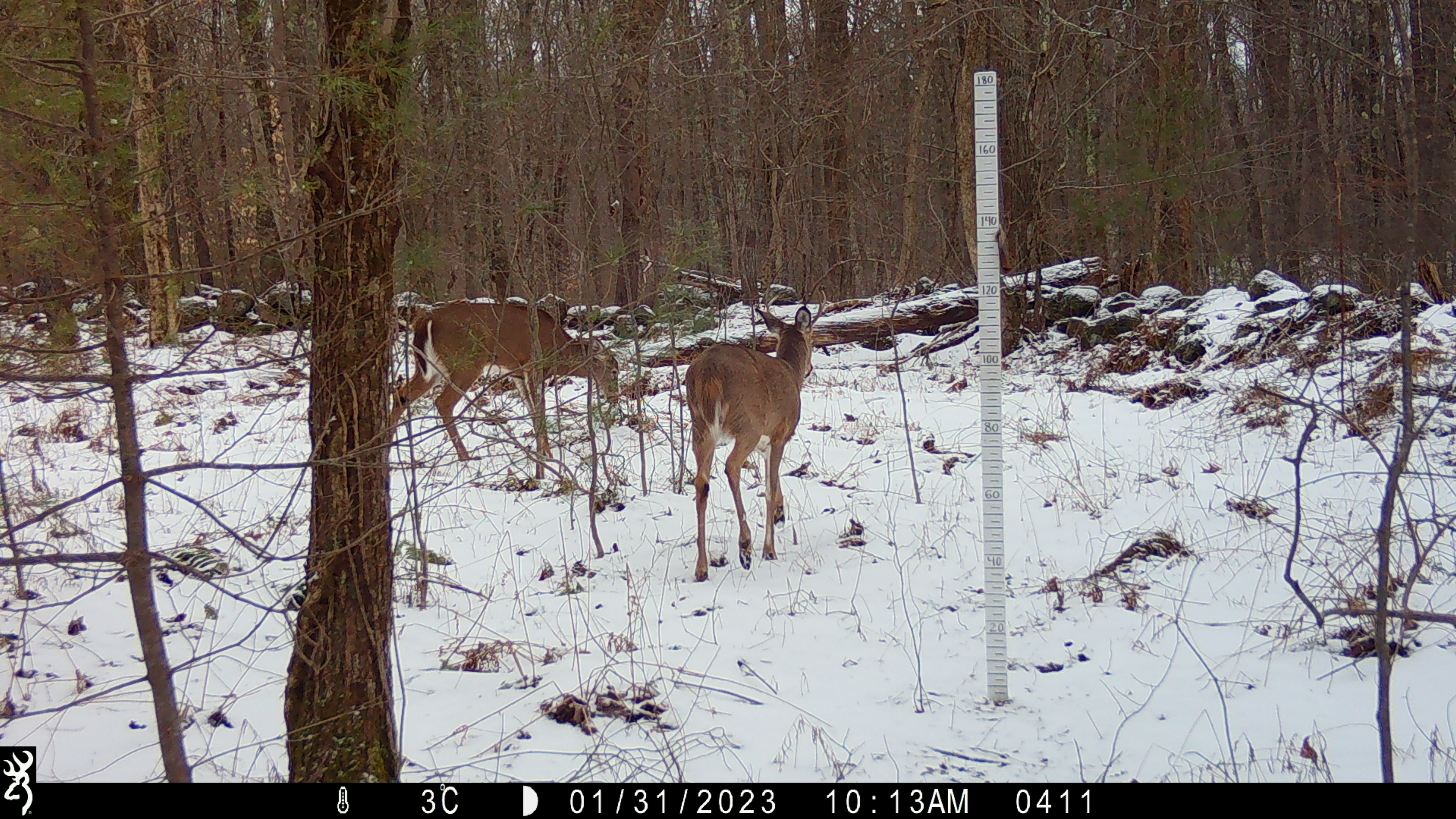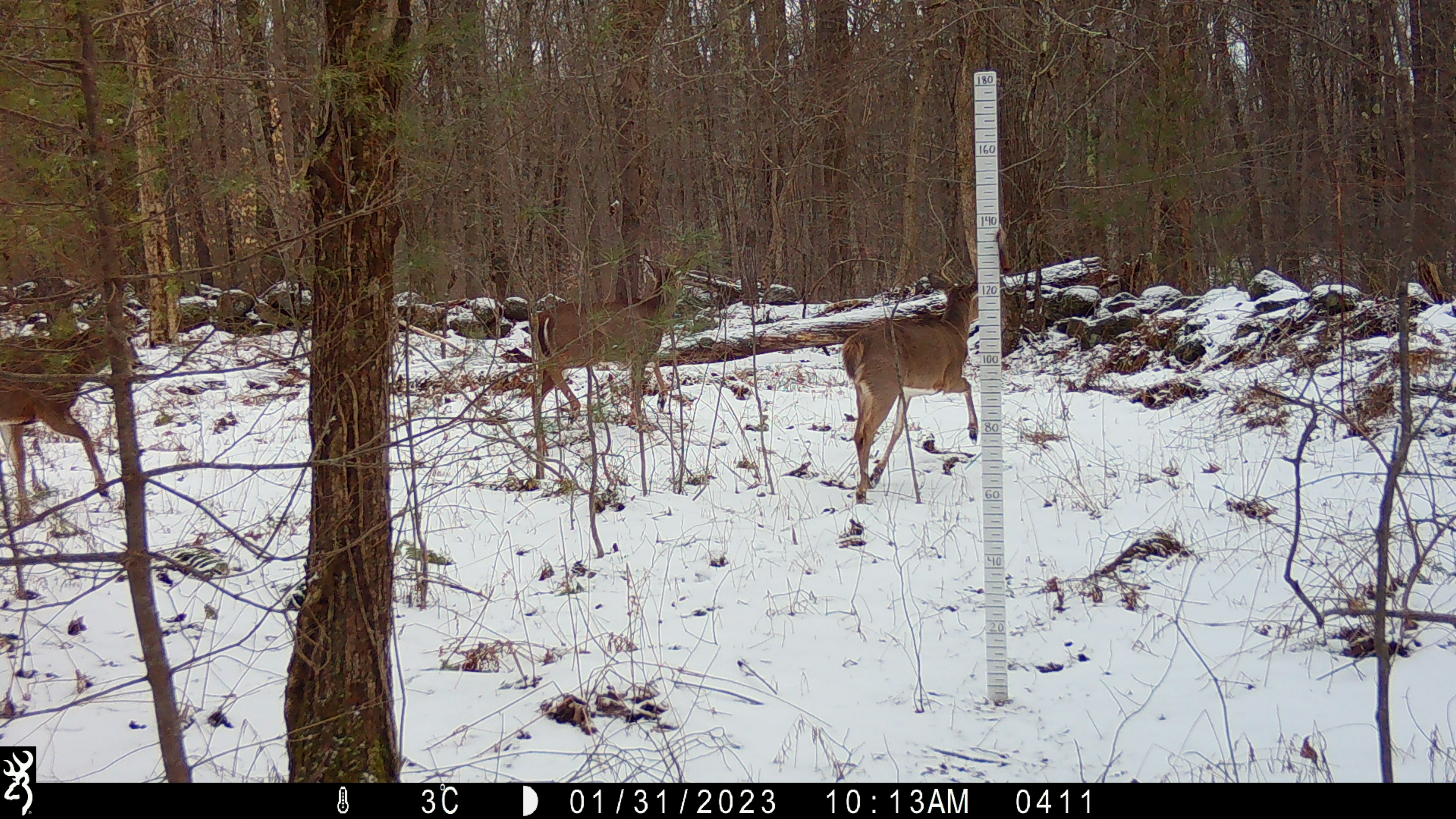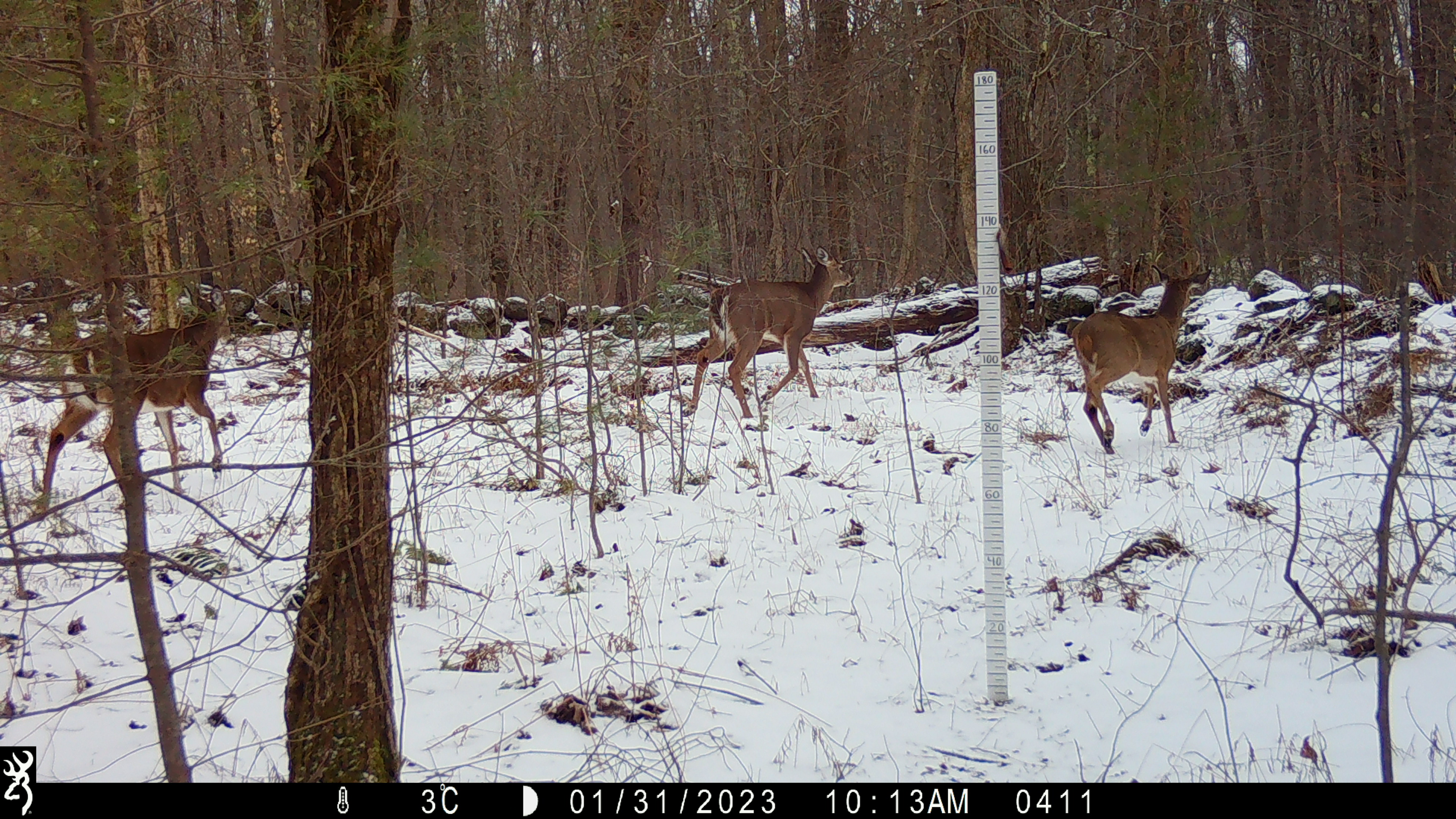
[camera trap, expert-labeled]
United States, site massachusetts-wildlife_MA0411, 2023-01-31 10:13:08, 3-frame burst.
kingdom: Animalia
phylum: Chordata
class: Mammalia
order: Artiodactyla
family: Cervidae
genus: Odocoileus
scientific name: Odocoileus virginianus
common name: white-tailed deer